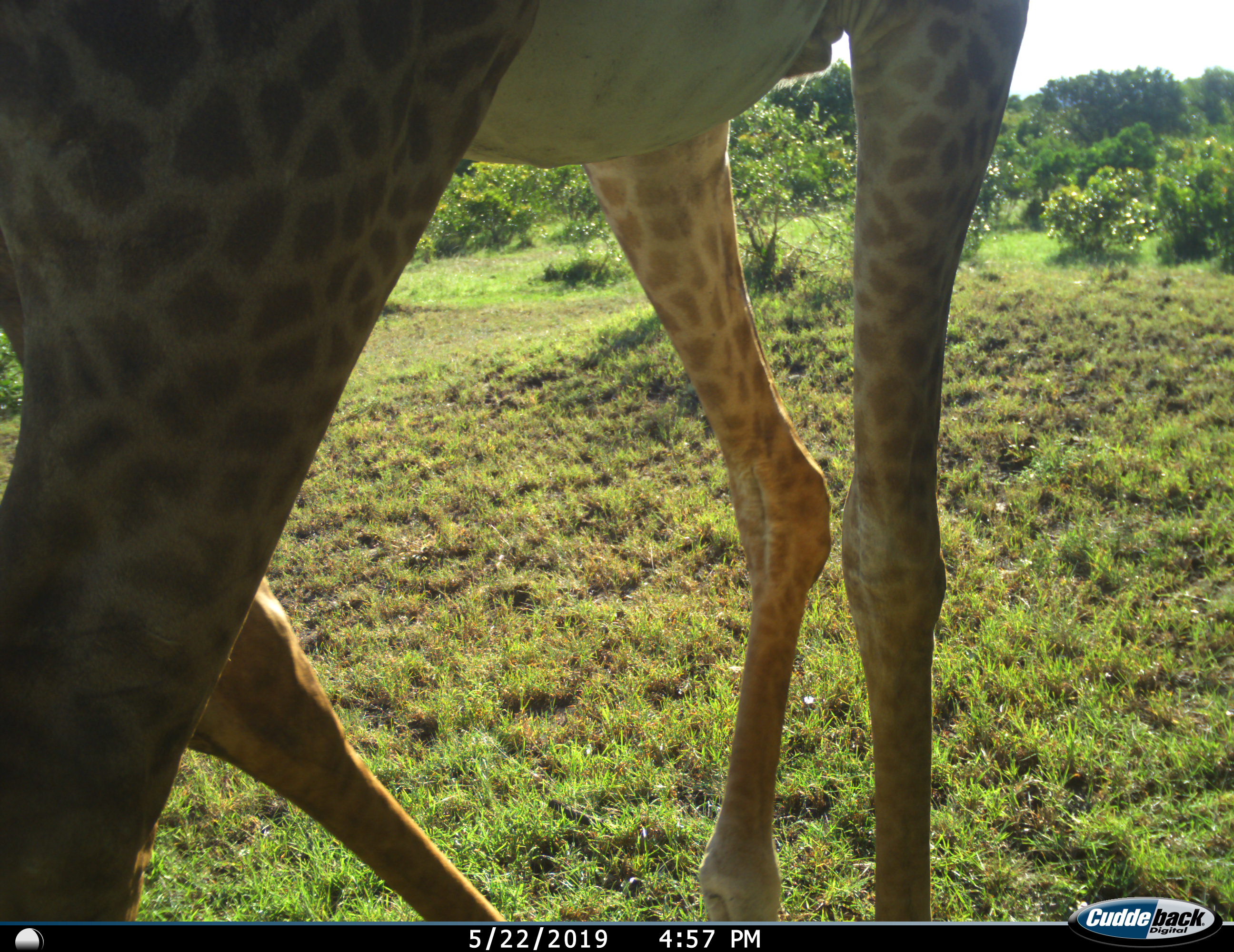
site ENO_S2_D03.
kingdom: Animalia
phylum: Chordata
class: Mammalia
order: Artiodactyla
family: Giraffidae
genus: Giraffa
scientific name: Giraffa camelopardalis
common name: giraffe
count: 1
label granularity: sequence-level